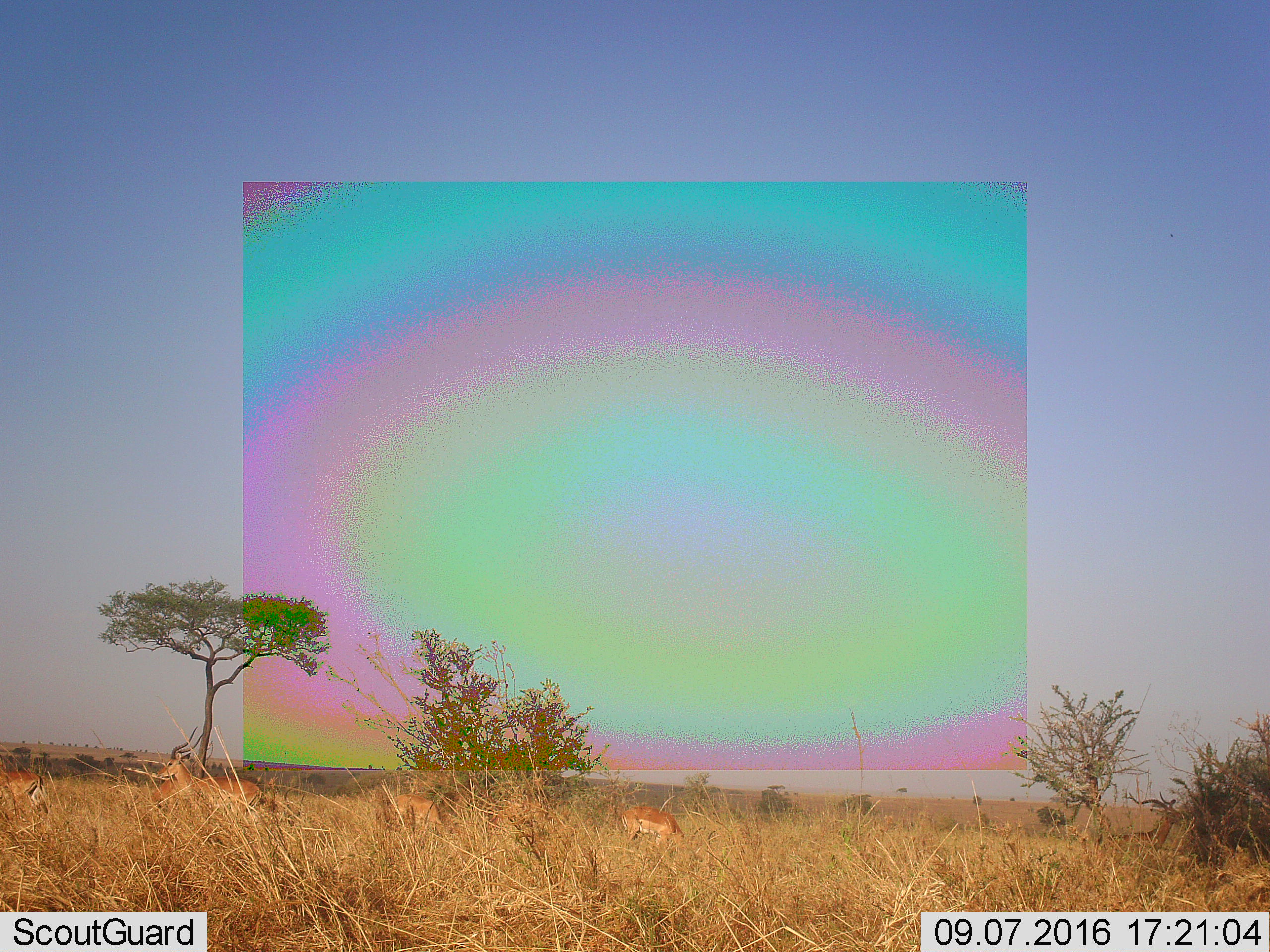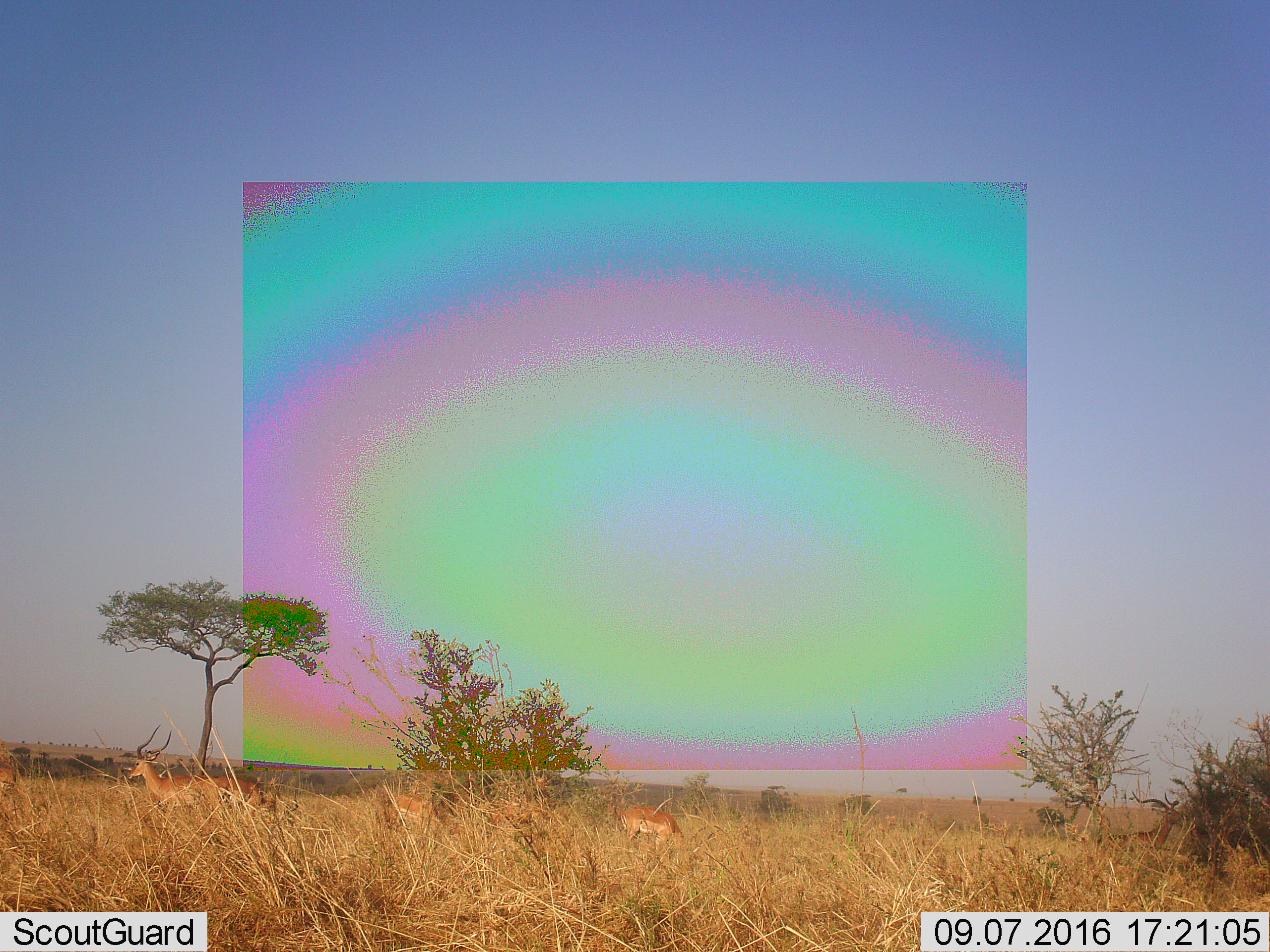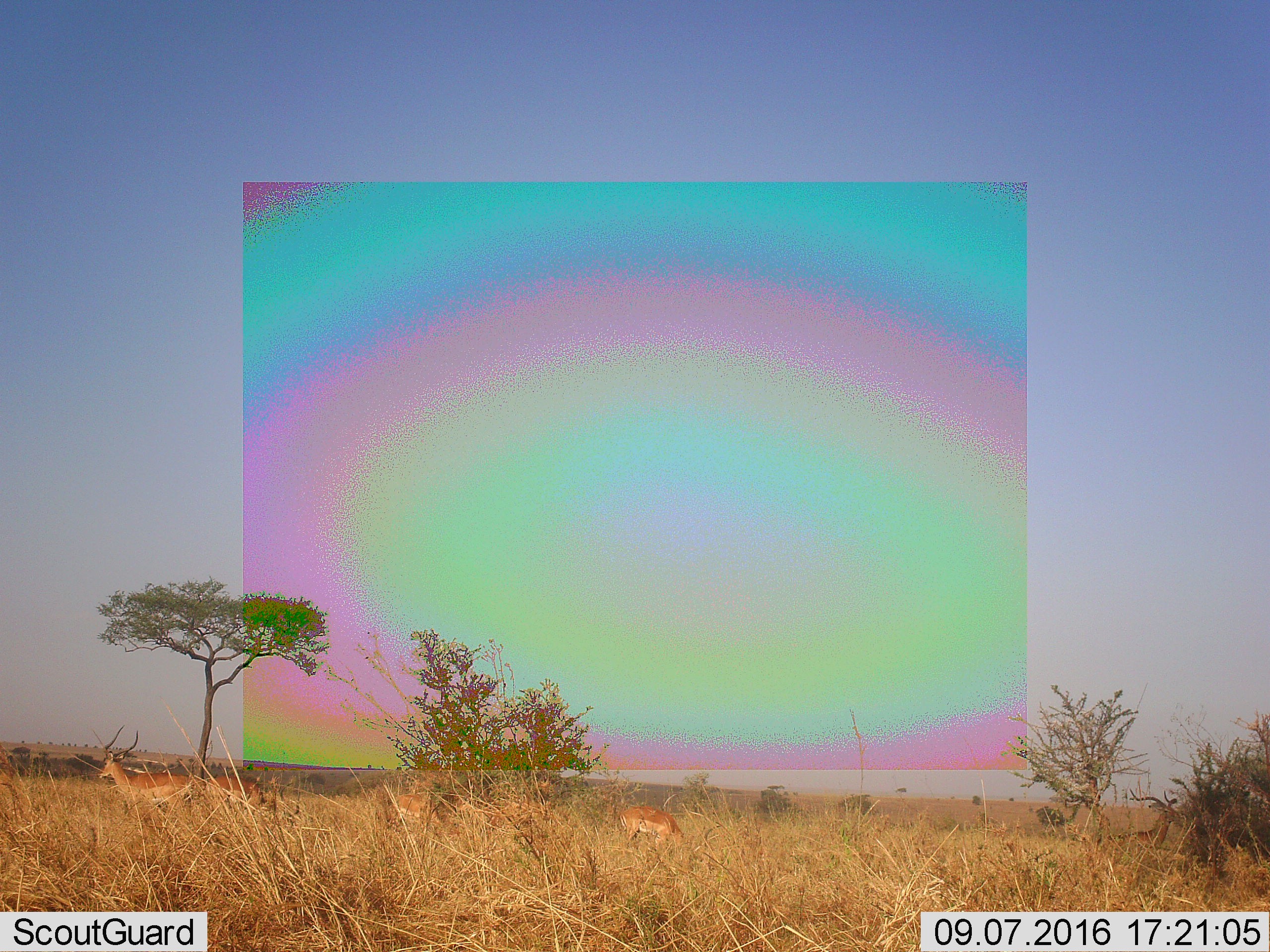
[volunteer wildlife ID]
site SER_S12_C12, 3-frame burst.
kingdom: Animalia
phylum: Chordata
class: Mammalia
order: Artiodactyla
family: Bovidae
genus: Aepyceros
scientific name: Aepyceros melampus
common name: impala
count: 6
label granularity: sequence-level